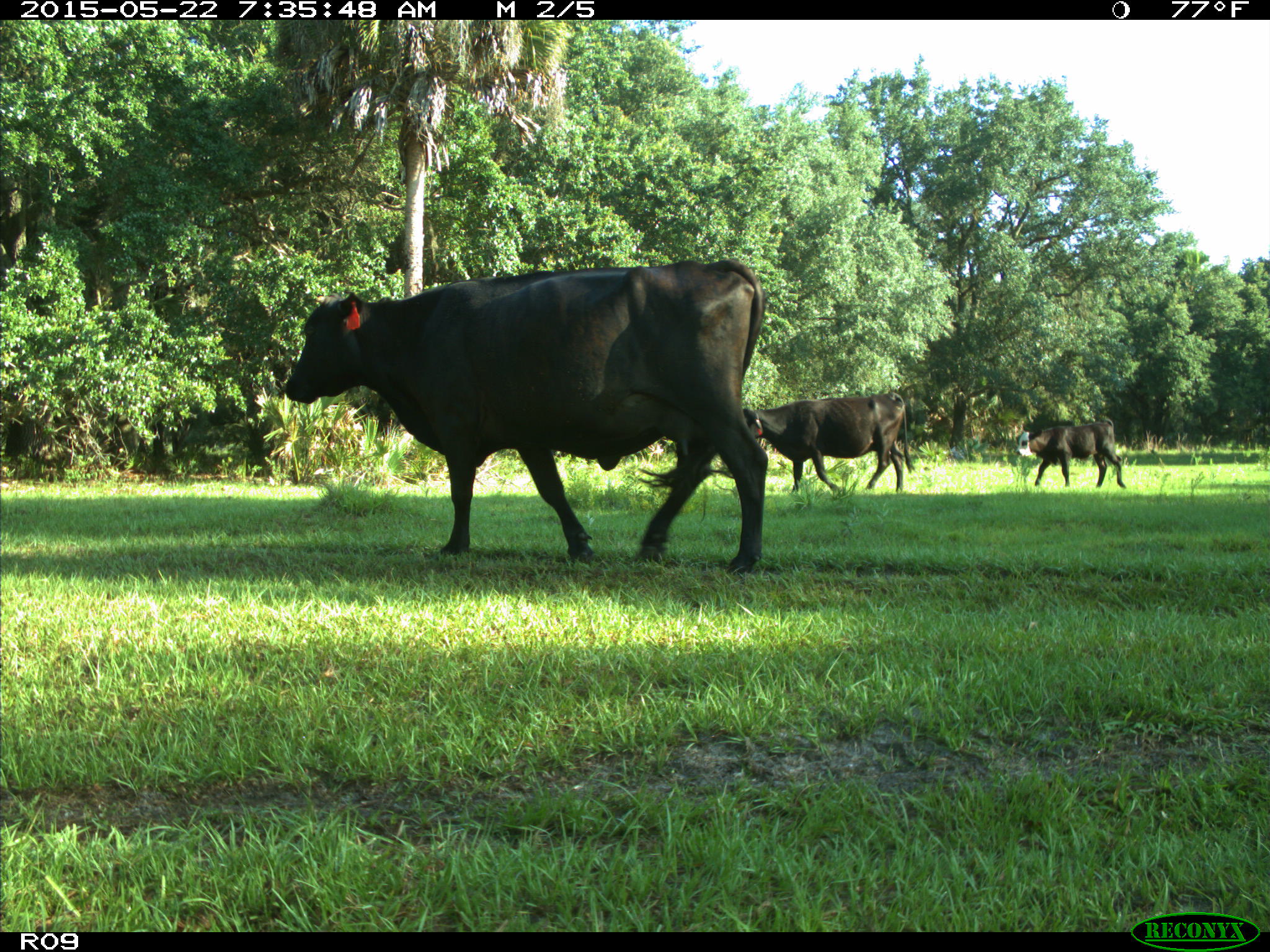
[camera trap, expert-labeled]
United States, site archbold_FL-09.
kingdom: Animalia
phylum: Chordata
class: Mammalia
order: Artiodactyla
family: Bovidae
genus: Bos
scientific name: Bos taurus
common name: domestic cow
Bos taurus (domestic cow).